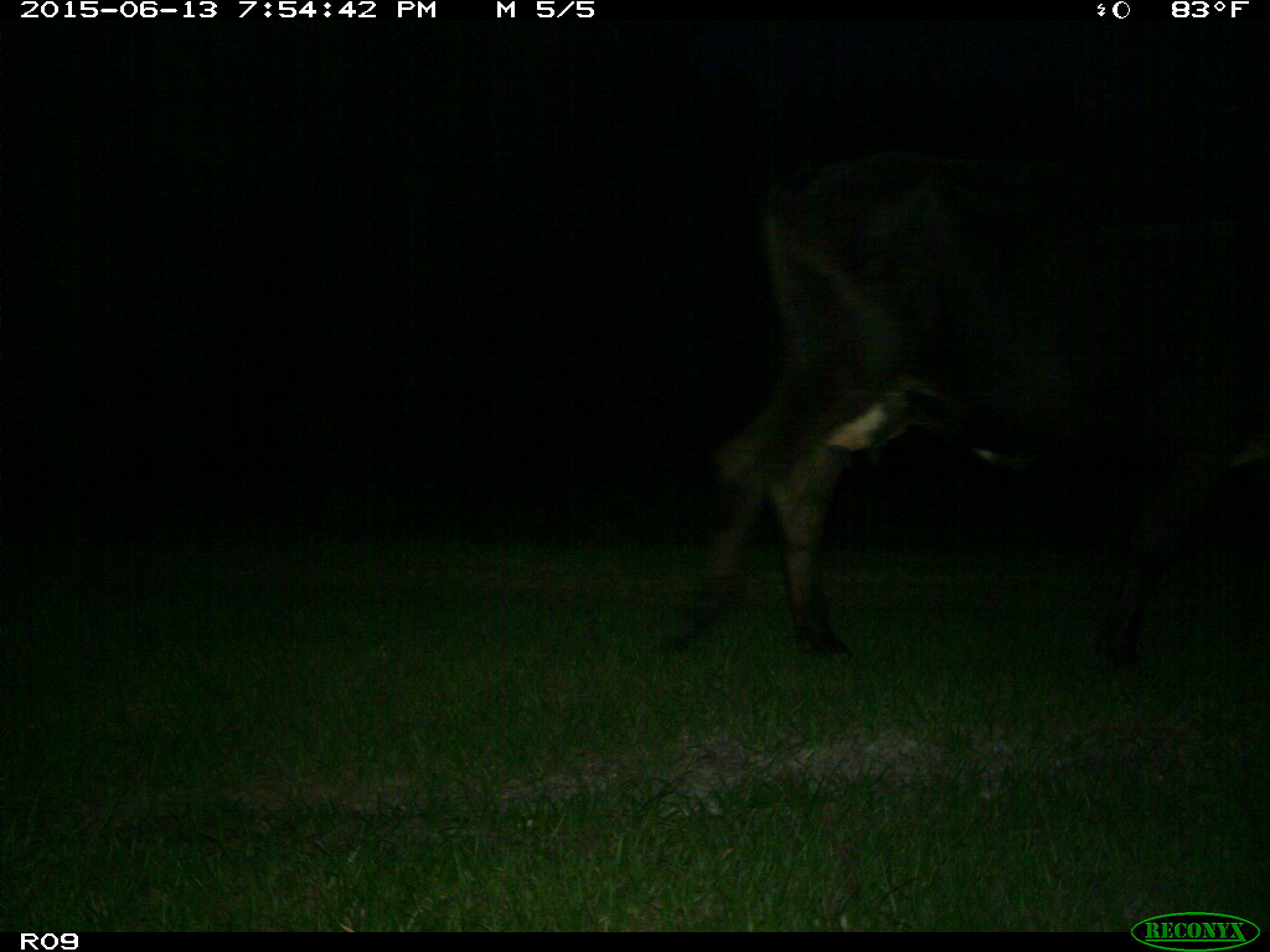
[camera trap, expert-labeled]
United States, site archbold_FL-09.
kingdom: Animalia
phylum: Chordata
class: Mammalia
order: Artiodactyla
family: Bovidae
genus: Bos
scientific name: Bos taurus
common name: domestic cow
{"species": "Bos taurus (domestic cow)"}